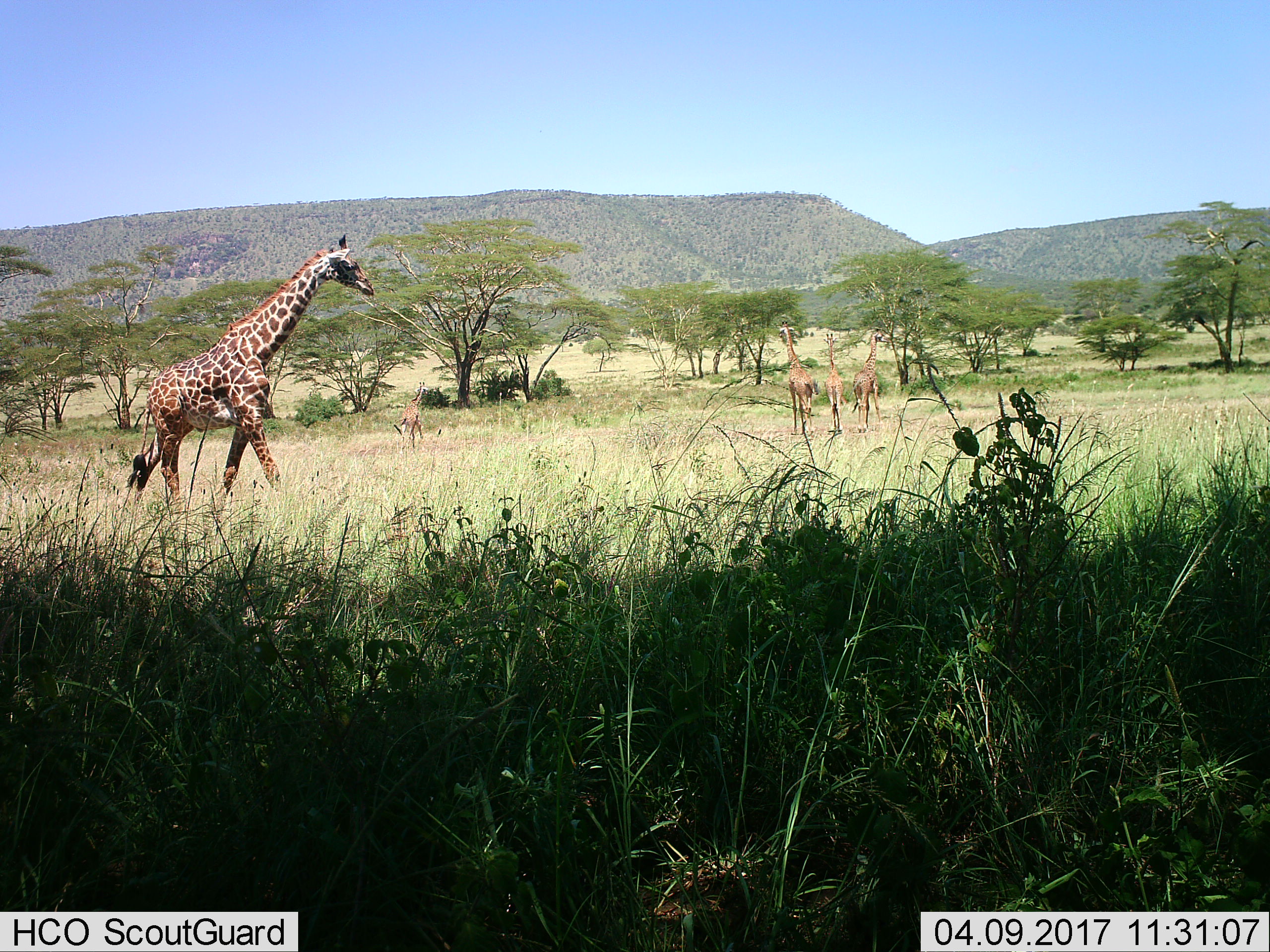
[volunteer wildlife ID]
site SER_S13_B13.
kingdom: Animalia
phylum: Chordata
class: Mammalia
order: Artiodactyla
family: Giraffidae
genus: Giraffa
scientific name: Giraffa camelopardalis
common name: giraffe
Giraffe (Giraffa camelopardalis), count 5. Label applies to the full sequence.